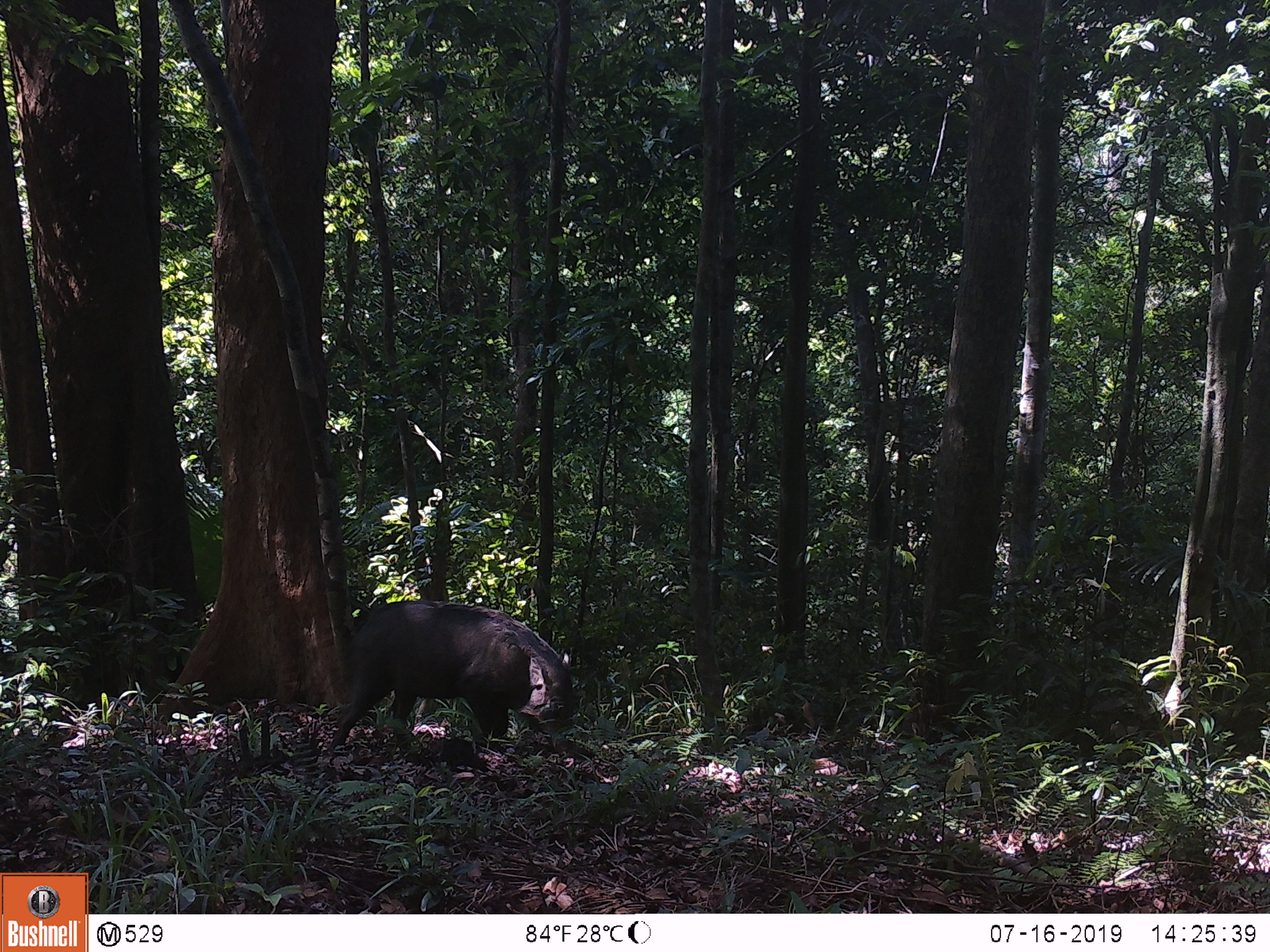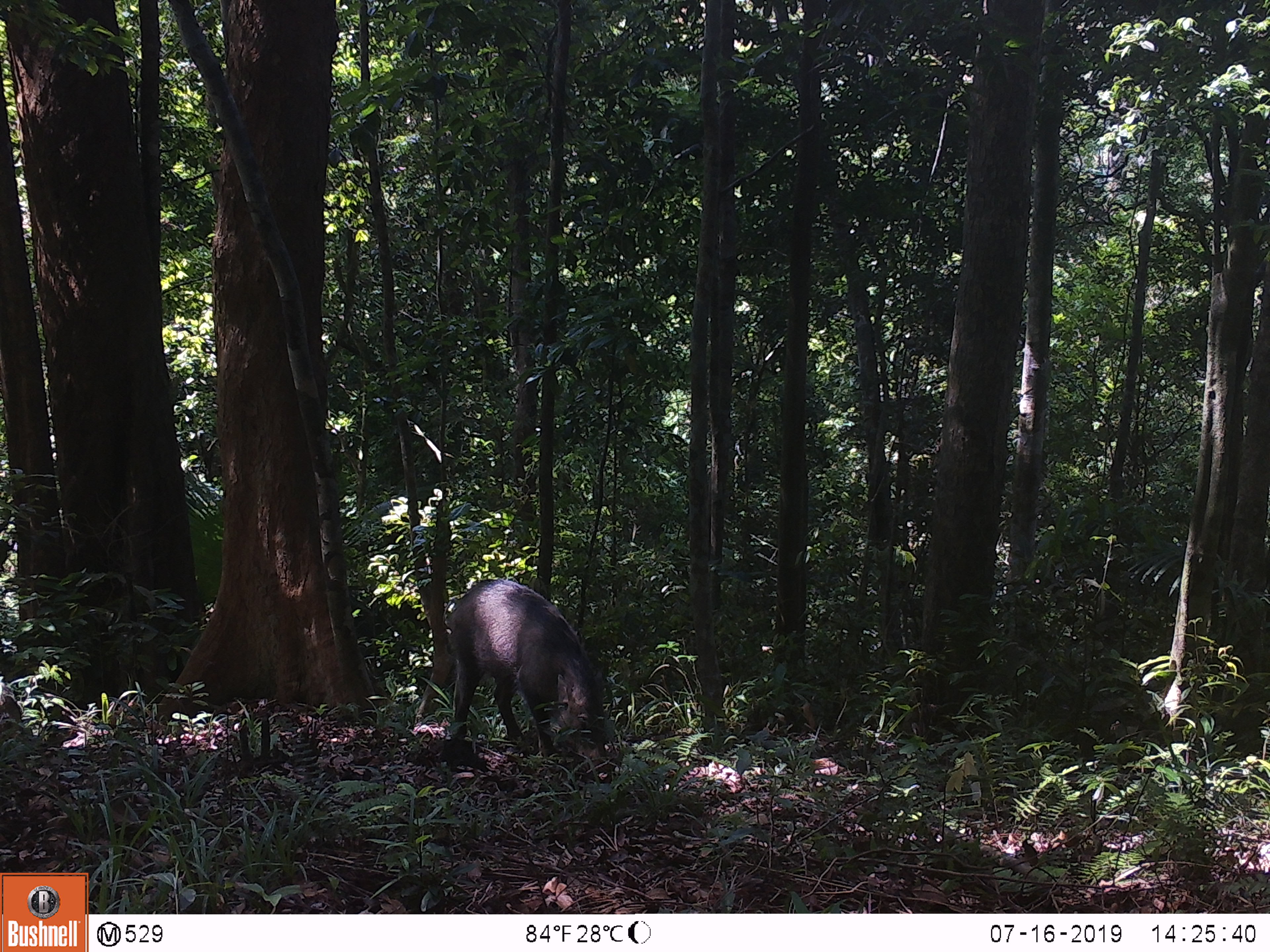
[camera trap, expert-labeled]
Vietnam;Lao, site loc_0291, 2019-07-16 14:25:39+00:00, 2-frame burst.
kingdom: Animalia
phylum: Chordata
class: Mammalia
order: Artiodactyla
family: Suidae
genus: Sus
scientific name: Sus scrofa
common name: eurasian wild pig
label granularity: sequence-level